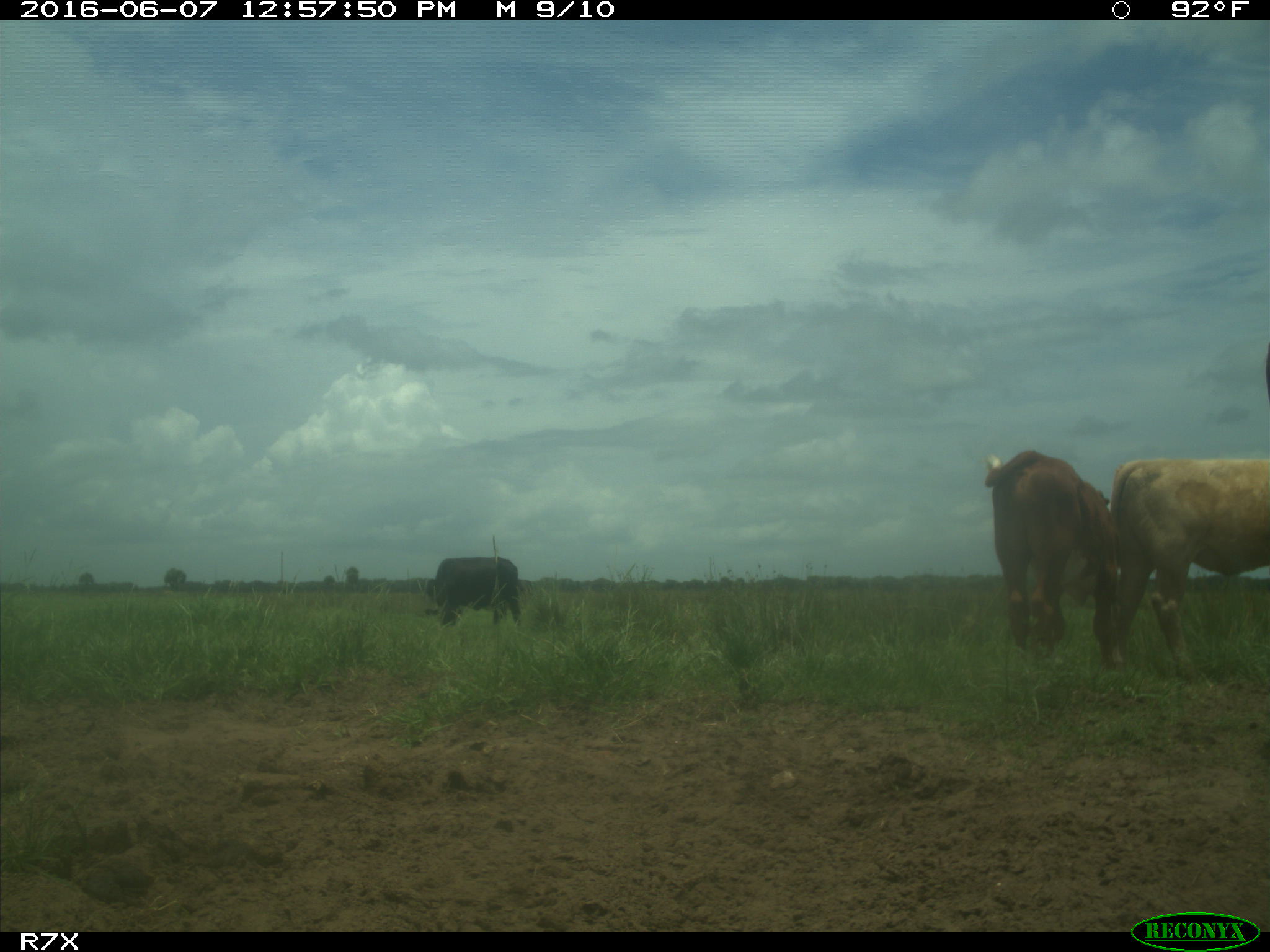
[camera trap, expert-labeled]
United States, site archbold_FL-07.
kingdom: Animalia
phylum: Chordata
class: Mammalia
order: Artiodactyla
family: Bovidae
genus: Bos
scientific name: Bos taurus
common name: domestic cow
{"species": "Bos taurus (domestic cow)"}